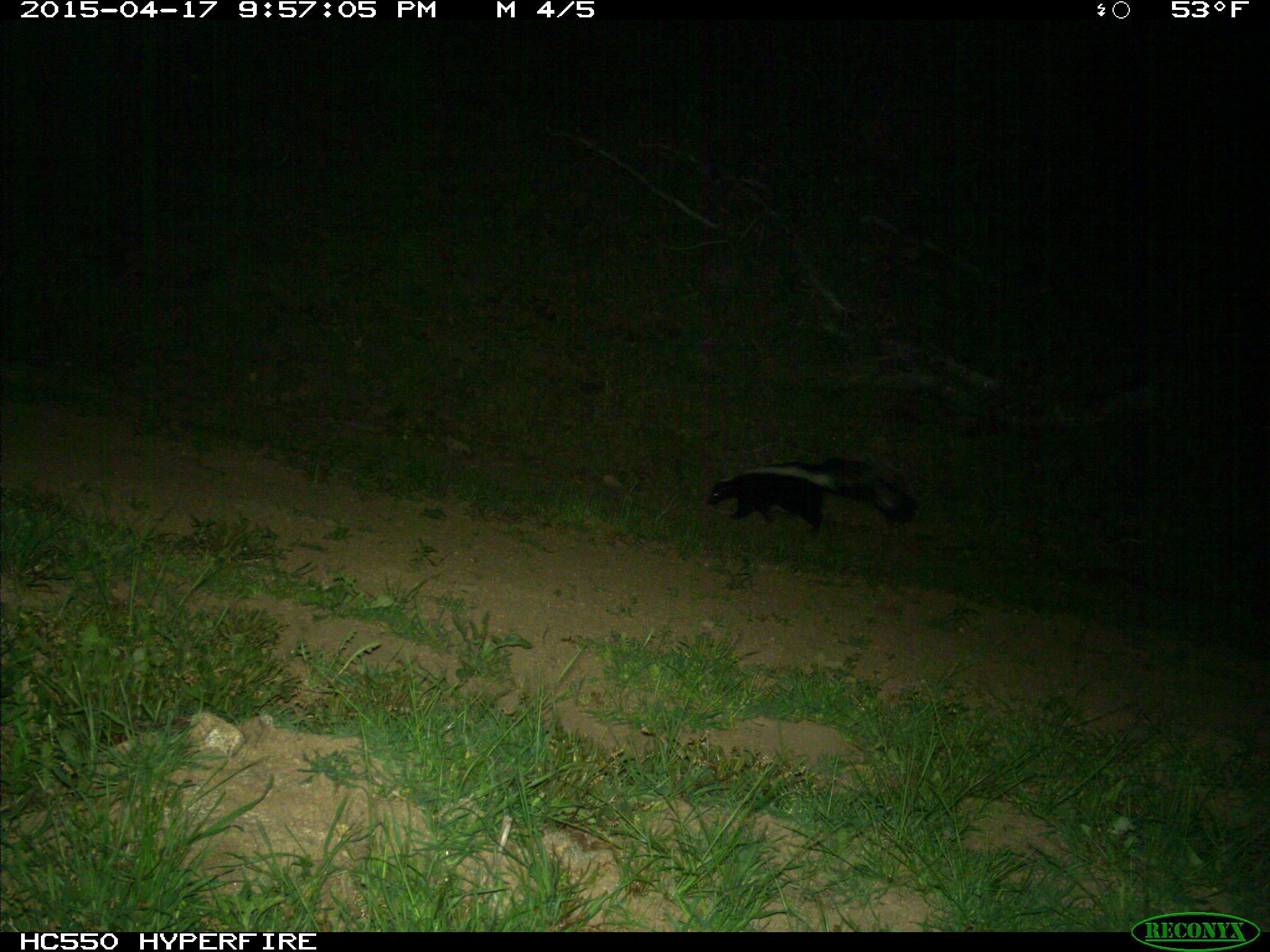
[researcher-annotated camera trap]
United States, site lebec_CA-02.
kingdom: Animalia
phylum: Chordata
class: Mammalia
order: Carnivora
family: Mephitidae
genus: Mephitis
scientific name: Mephitis mephitis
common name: striped skunk